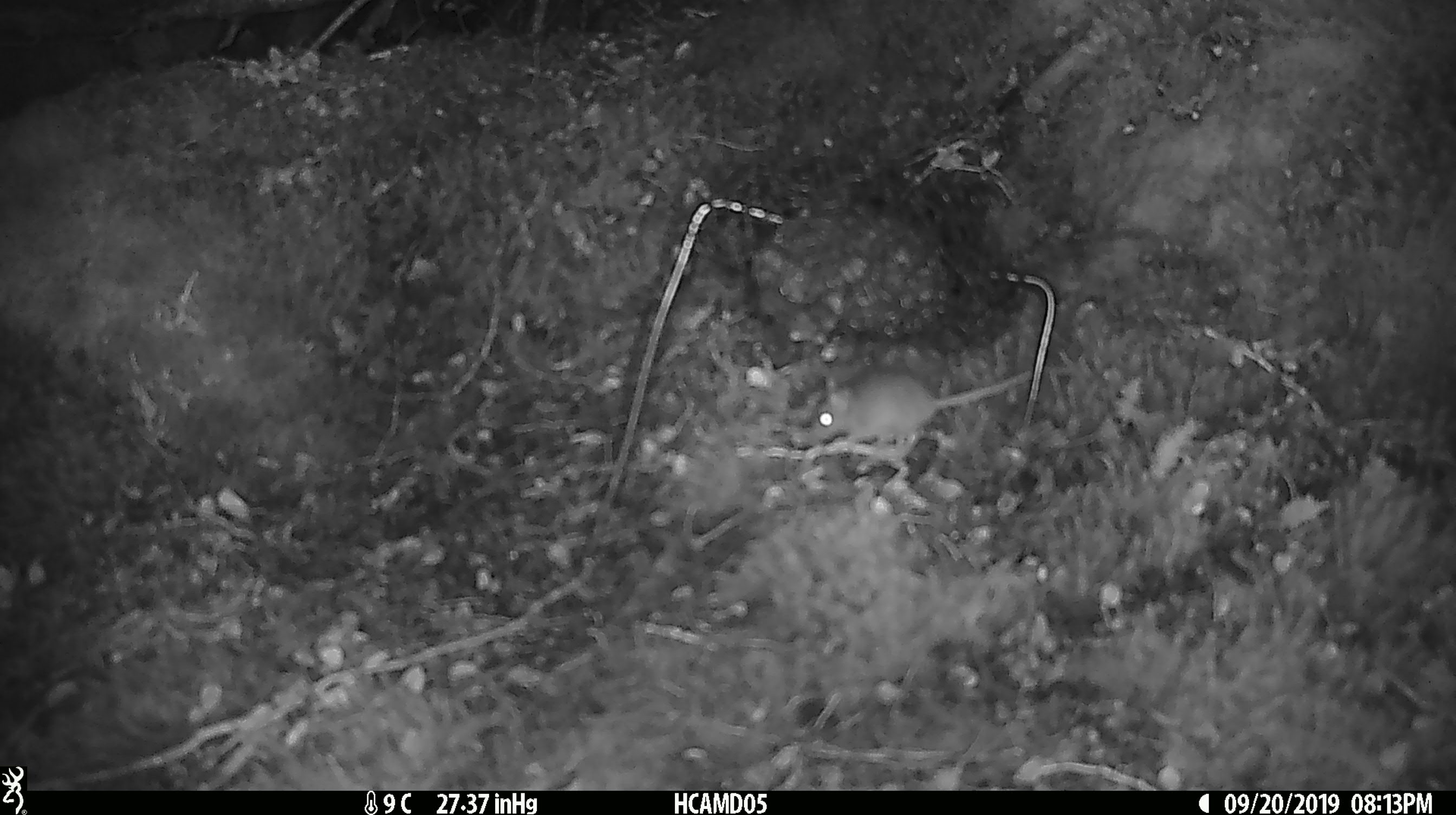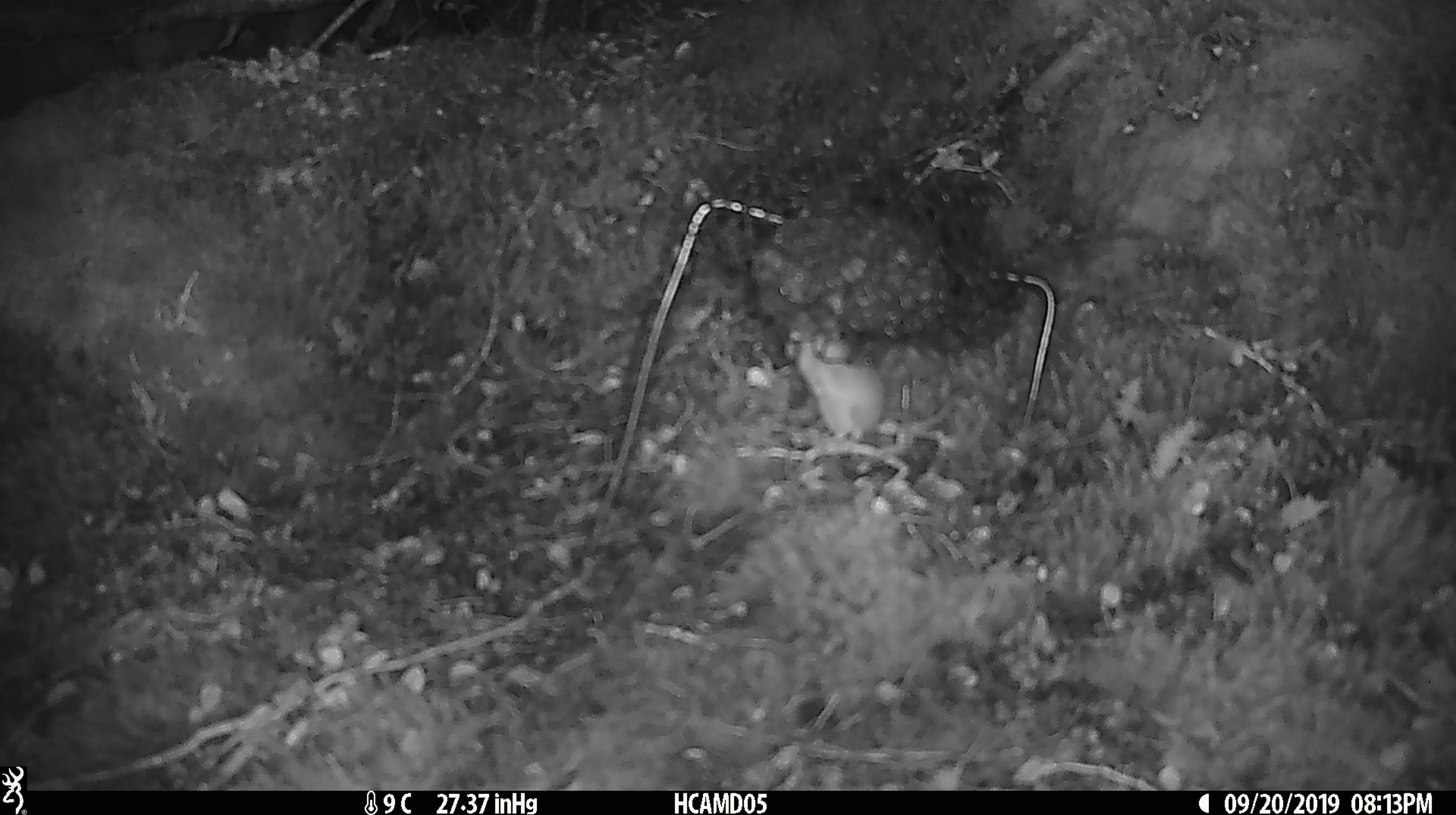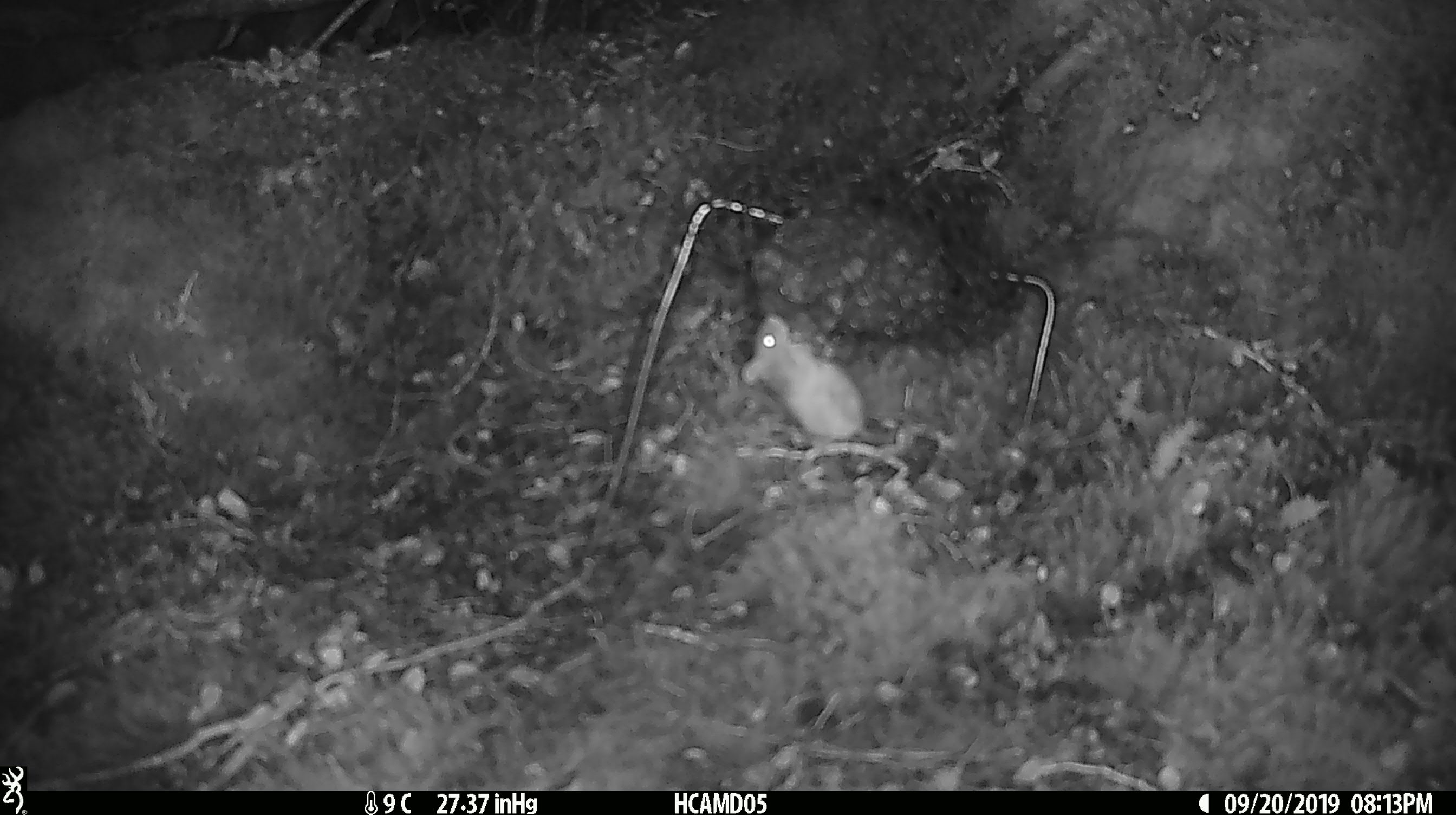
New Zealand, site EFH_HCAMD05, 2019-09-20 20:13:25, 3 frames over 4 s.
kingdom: Animalia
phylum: Chordata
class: Mammalia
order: Rodentia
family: Muridae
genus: Mus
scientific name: Mus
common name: mouse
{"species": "mouse (Mus)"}